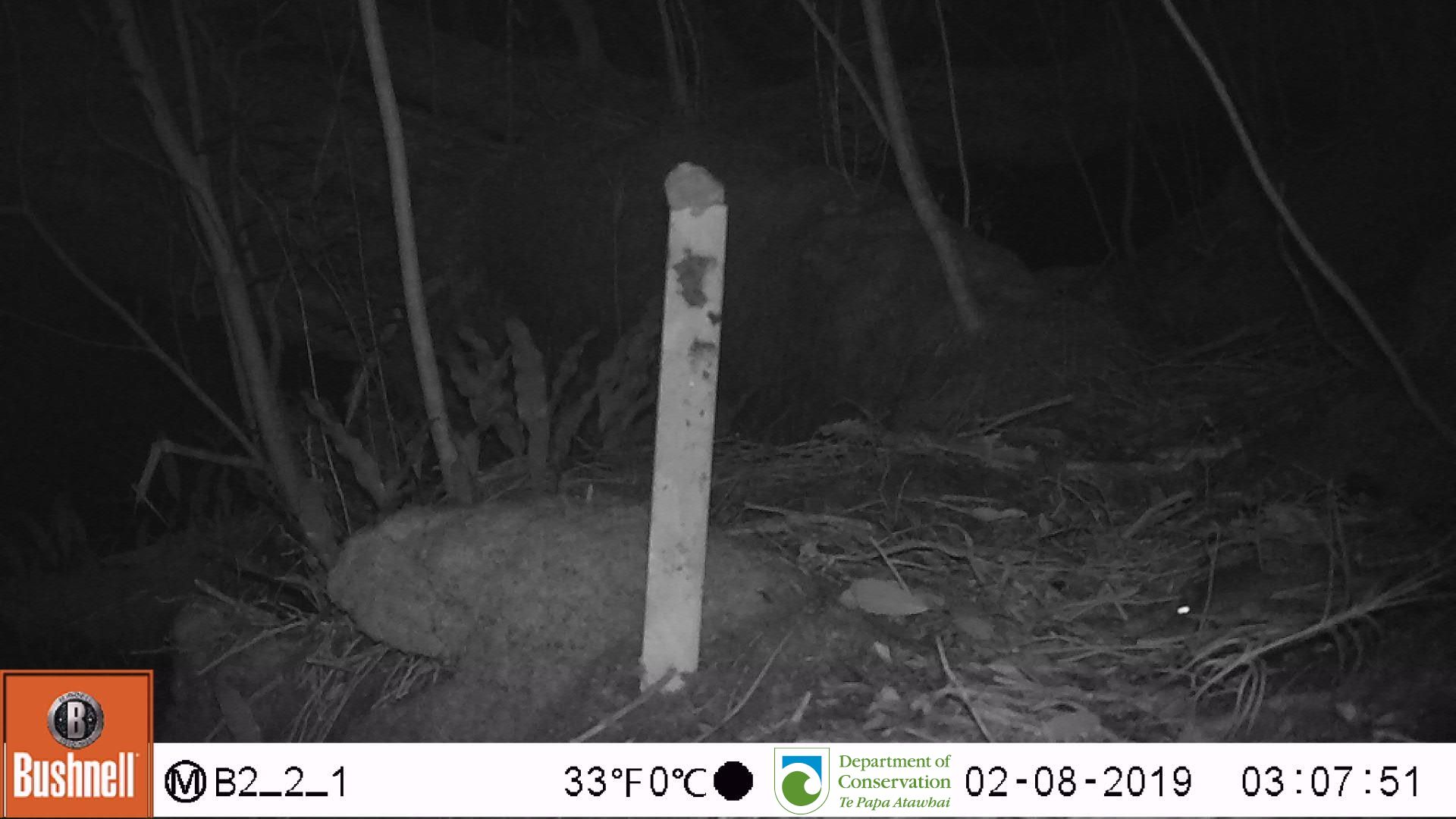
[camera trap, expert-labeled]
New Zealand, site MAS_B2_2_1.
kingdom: Animalia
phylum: Chordata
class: Mammalia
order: Rodentia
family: Muridae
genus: Mus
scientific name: Mus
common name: mouse